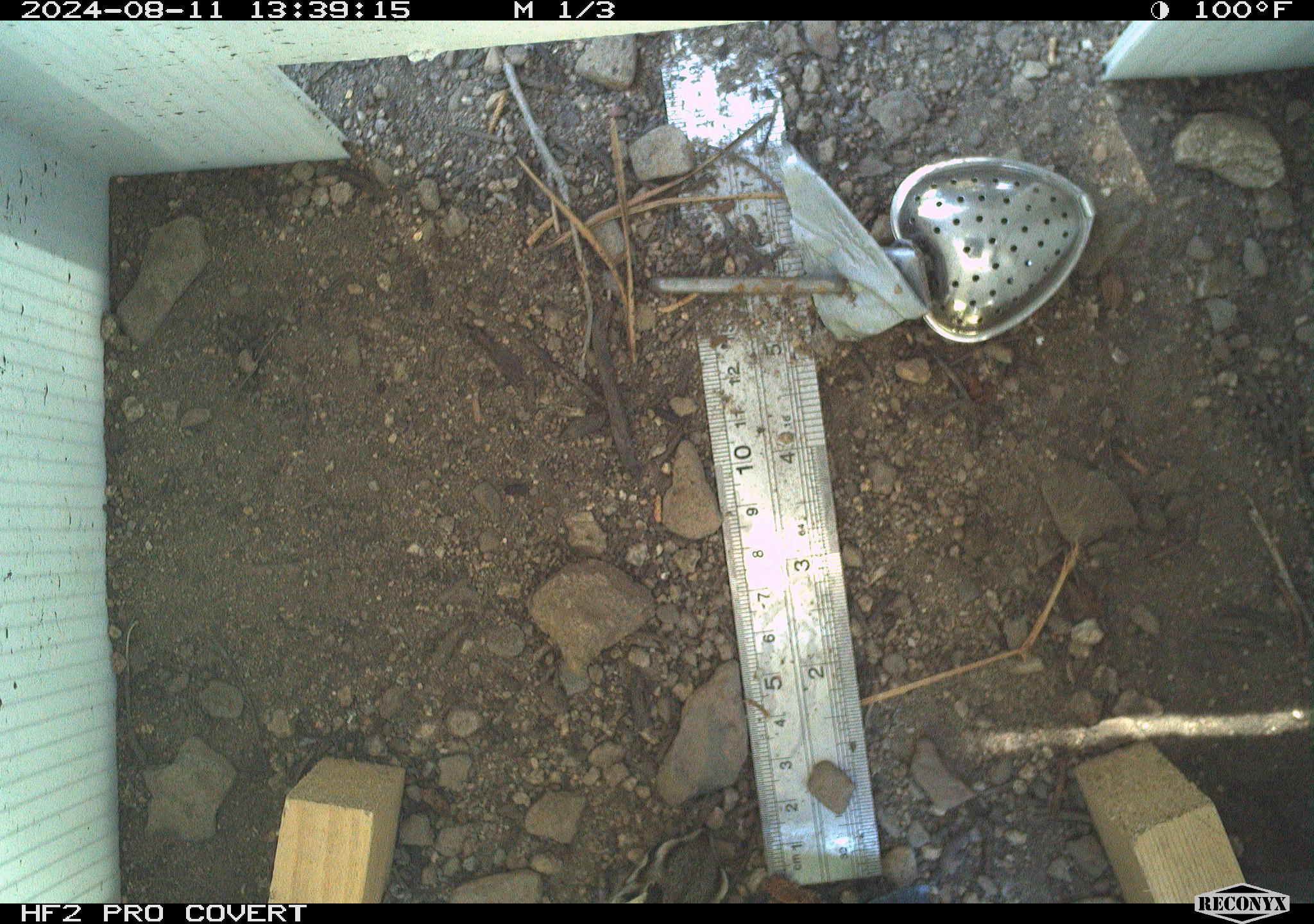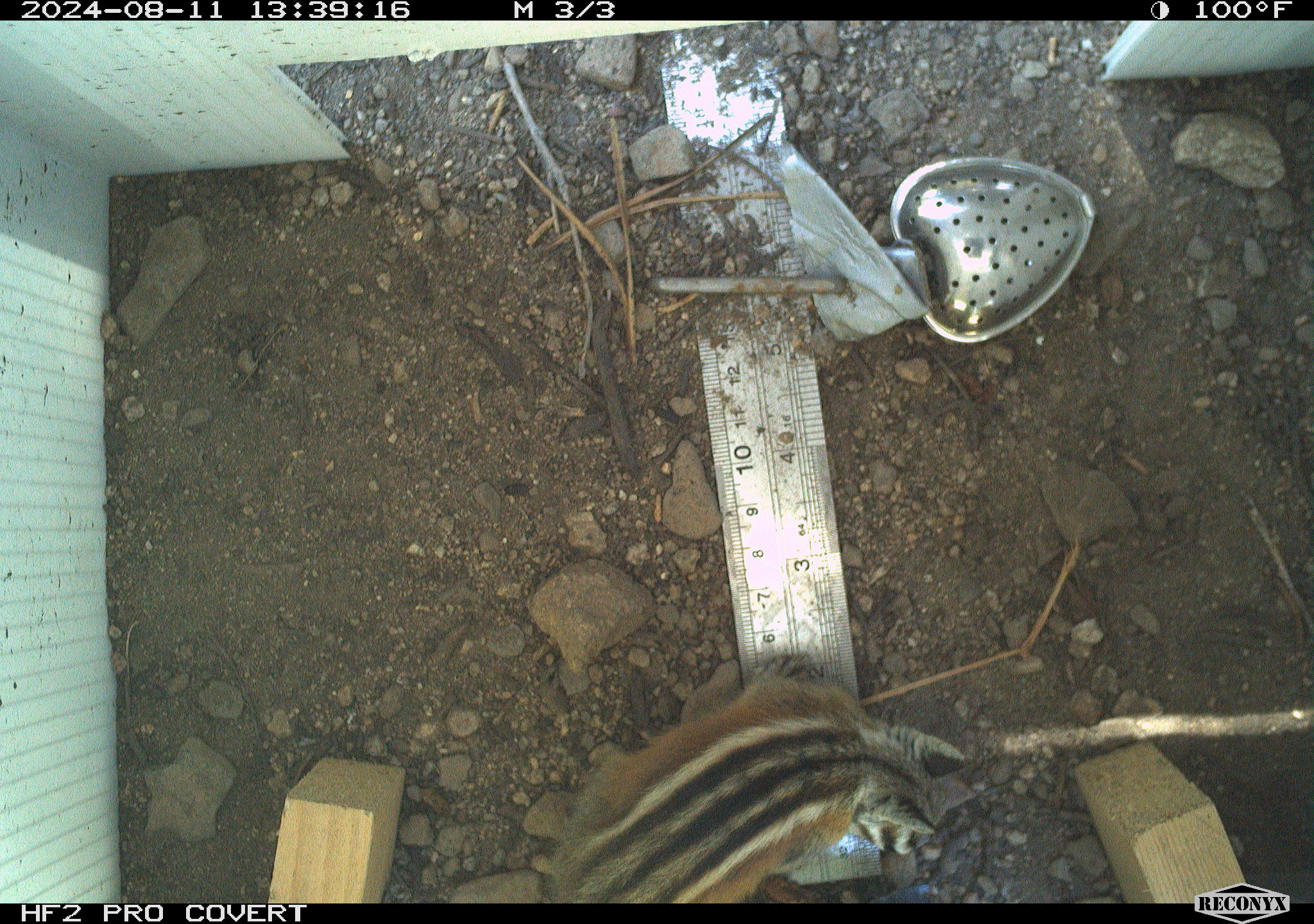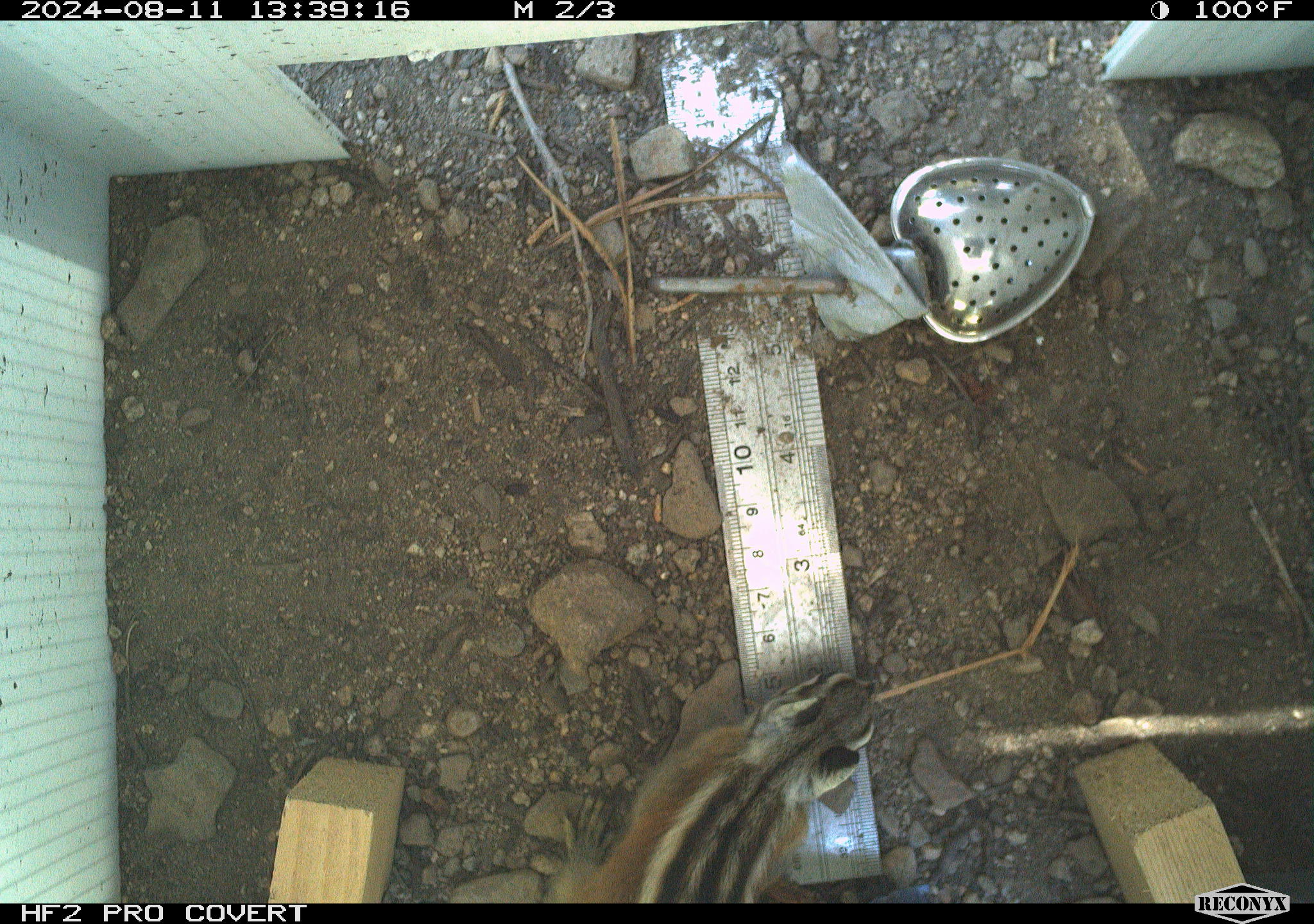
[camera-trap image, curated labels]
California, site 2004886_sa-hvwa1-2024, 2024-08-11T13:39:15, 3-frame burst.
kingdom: Animalia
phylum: Chordata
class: Mammalia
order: Rodentia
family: Sciuridae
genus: Neotamias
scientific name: Neotamias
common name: western chipmunks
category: neotamias species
Neotamias species (western chipmunks) (Neotamias).